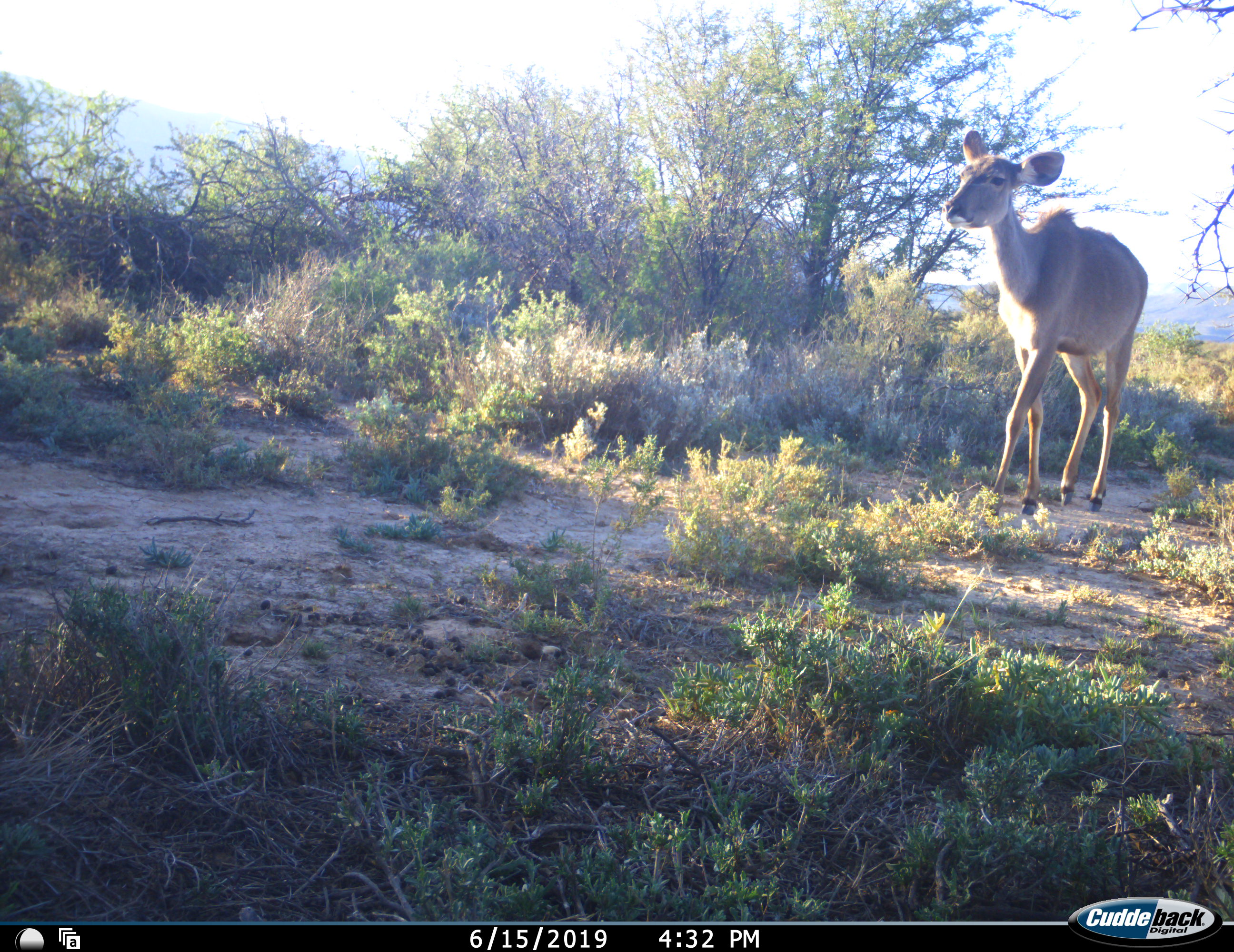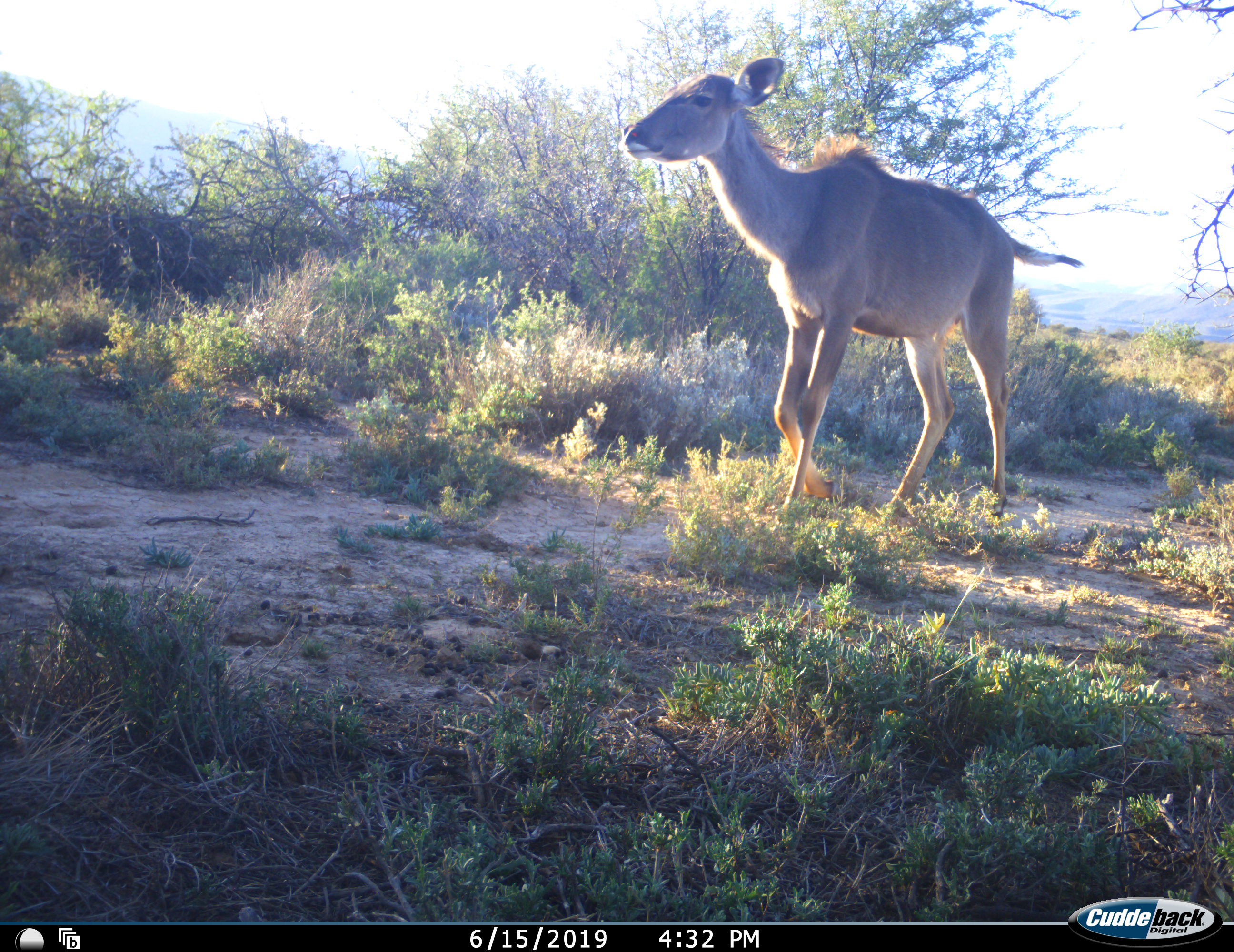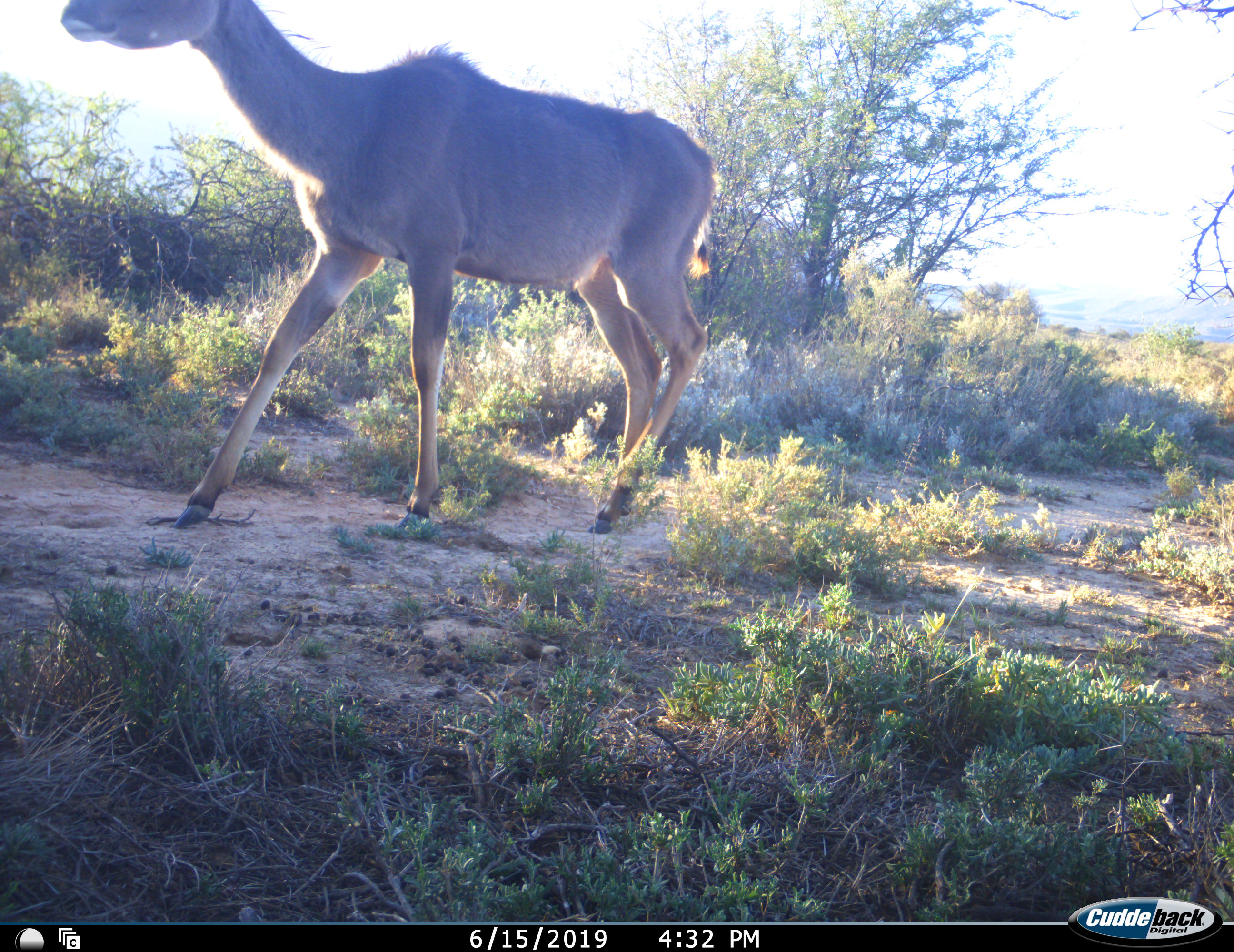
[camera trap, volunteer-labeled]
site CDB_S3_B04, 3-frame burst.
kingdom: Animalia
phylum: Chordata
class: Mammalia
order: Artiodactyla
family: Cervidae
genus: Dama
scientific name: Dama dama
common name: fallow deer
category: fallowdeer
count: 1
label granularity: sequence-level